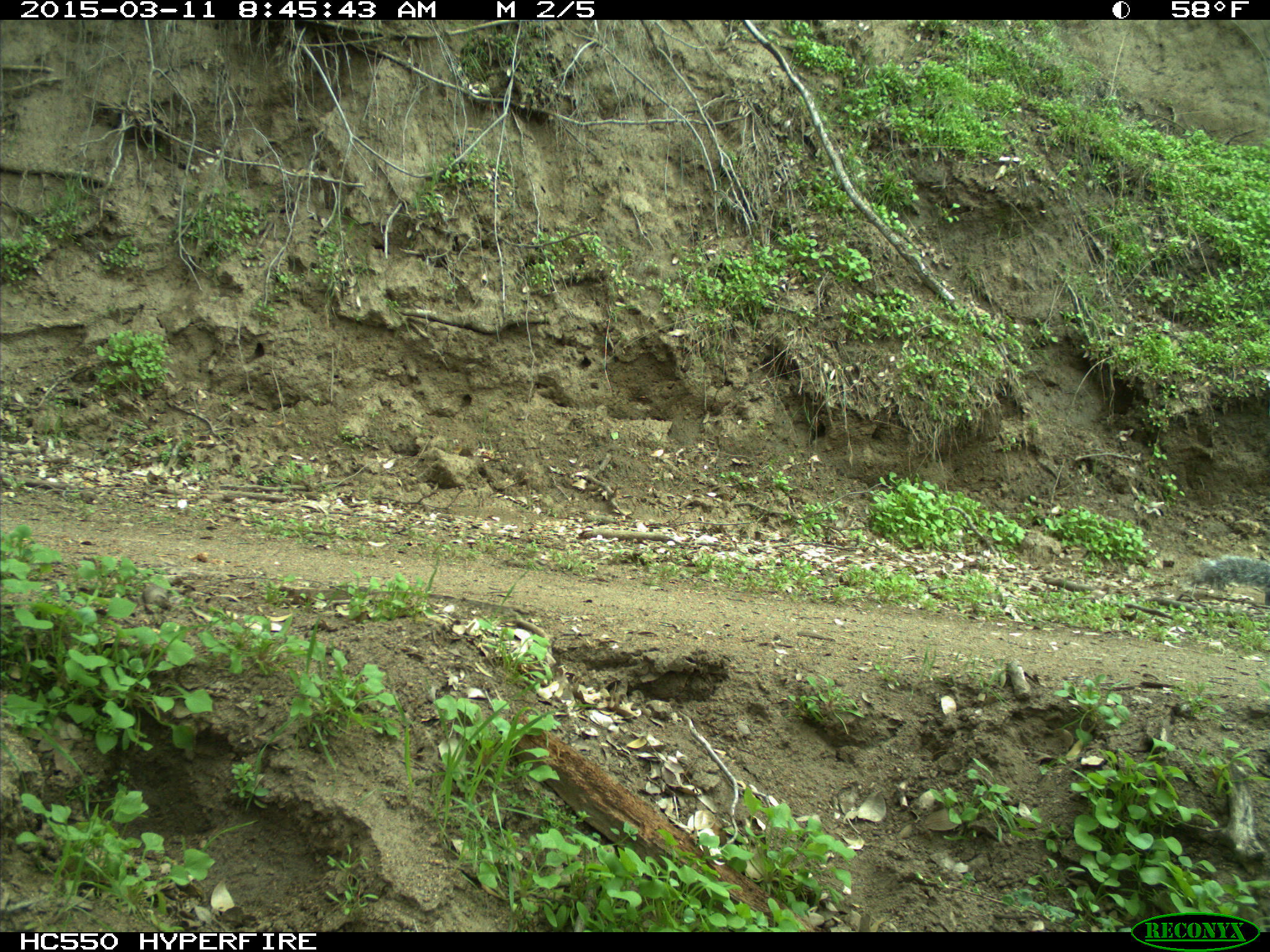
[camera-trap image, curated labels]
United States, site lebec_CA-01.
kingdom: Animalia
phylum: Chordata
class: Mammalia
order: Rodentia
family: Sciuridae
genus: Sciurus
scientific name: Sciurus carolinensis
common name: eastern gray squirrel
Sciurus carolinensis (eastern gray squirrel).